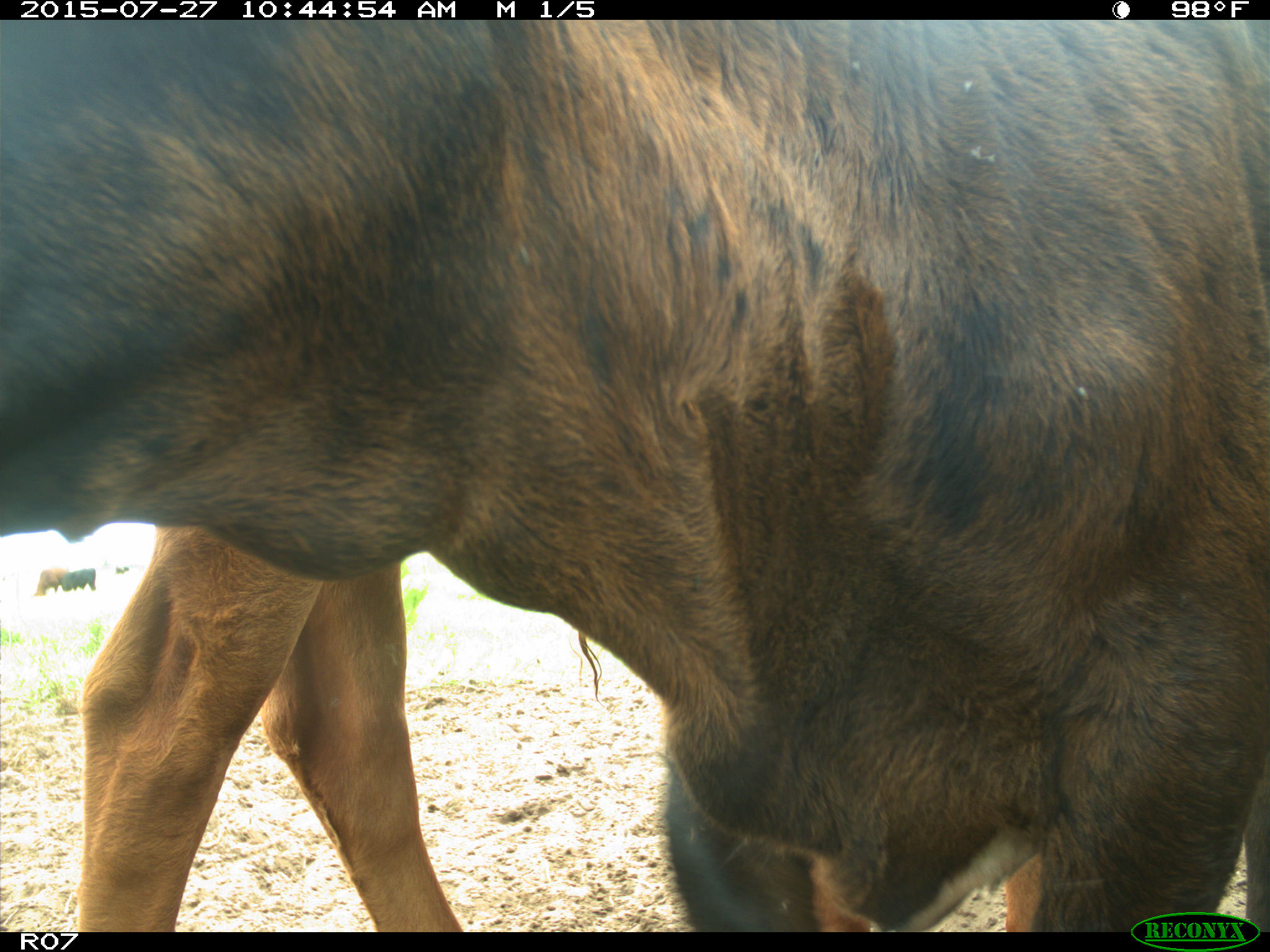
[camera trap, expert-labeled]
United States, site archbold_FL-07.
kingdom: Animalia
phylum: Chordata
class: Mammalia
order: Artiodactyla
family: Bovidae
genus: Bos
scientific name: Bos taurus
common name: domestic cow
Bos taurus (domestic cow).